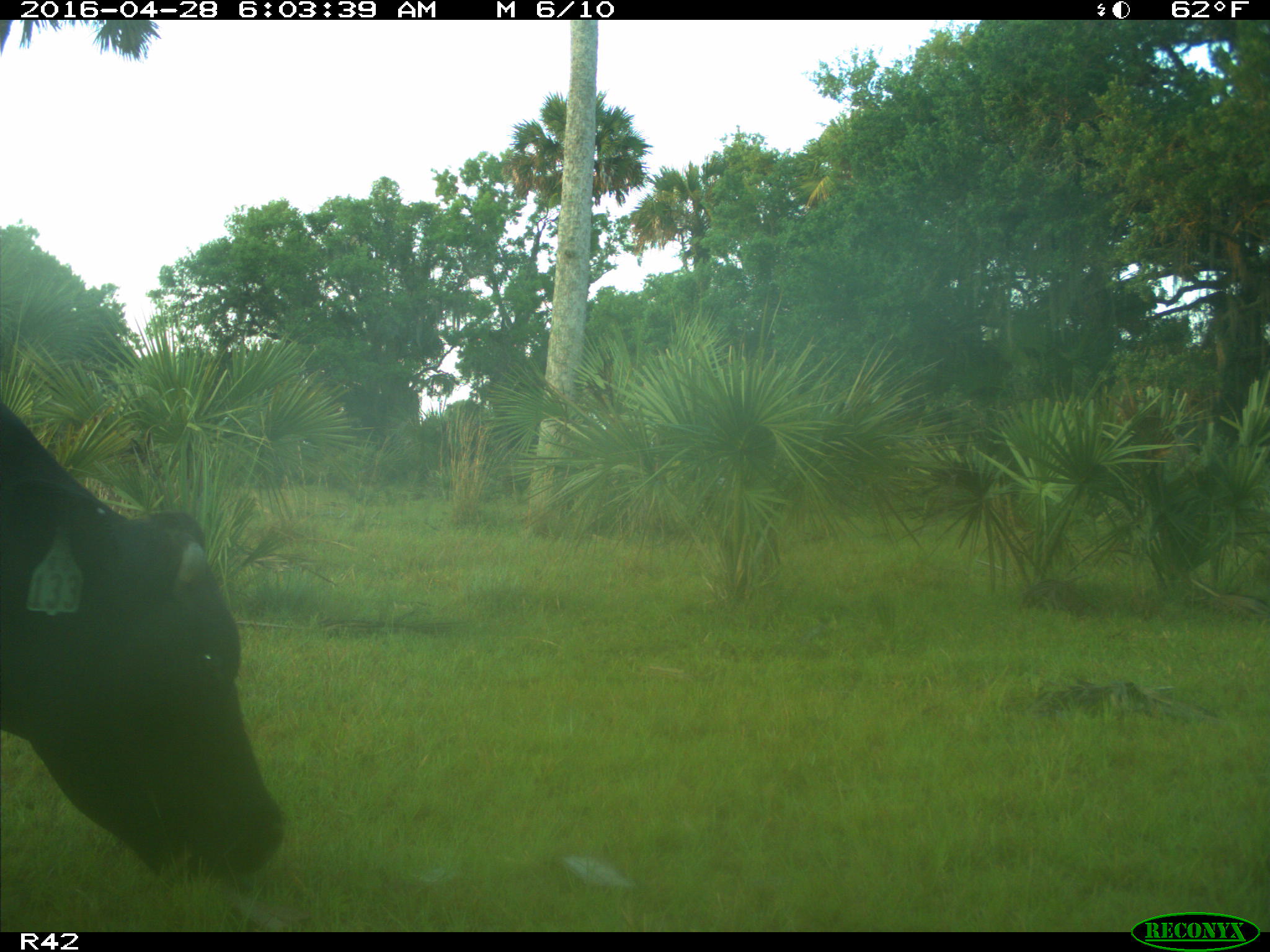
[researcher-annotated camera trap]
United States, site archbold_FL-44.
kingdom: Animalia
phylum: Chordata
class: Mammalia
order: Artiodactyla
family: Bovidae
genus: Bos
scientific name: Bos taurus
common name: domestic cow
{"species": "Bos taurus (domestic cow)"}